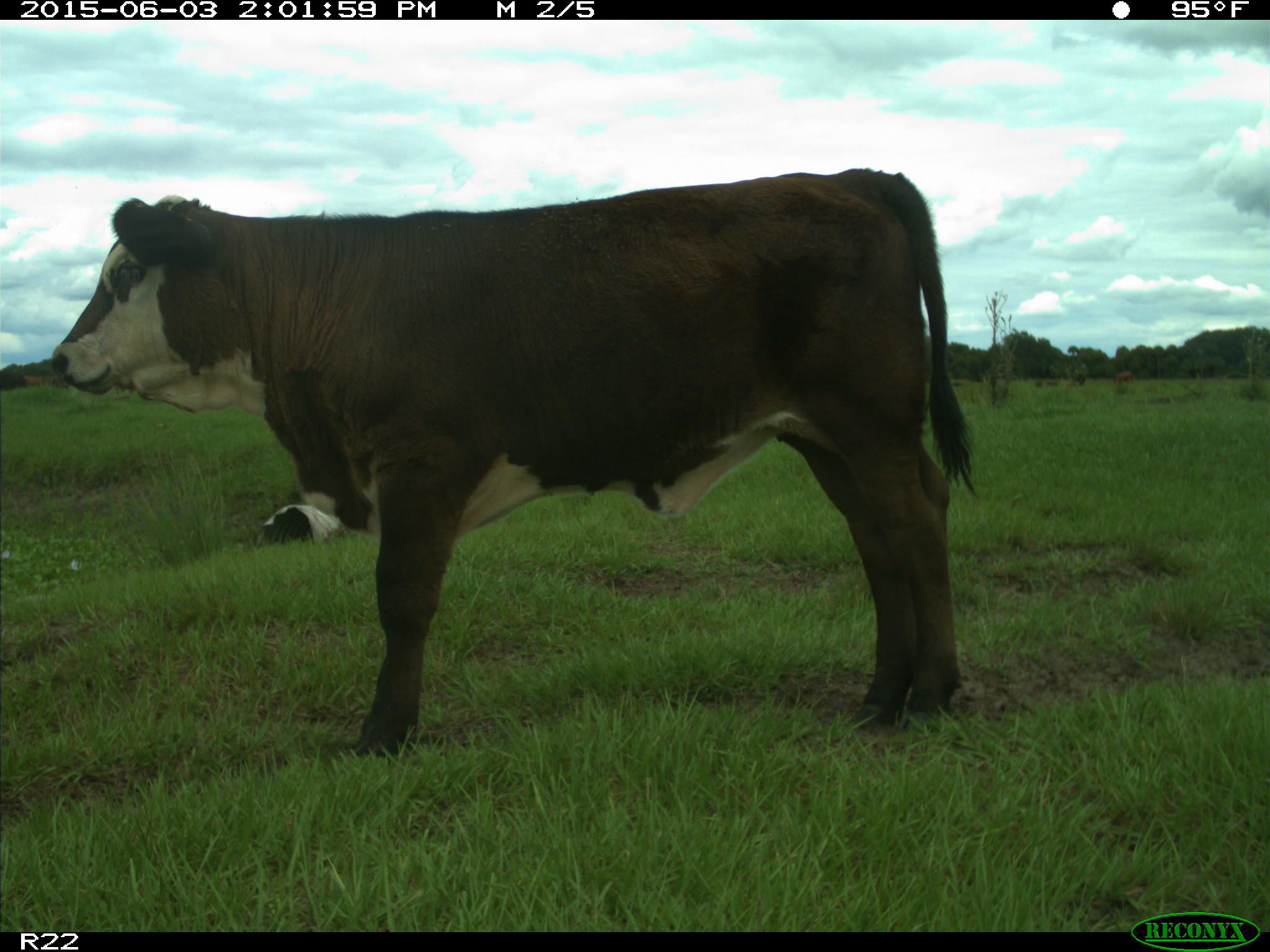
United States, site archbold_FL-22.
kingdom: Animalia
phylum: Chordata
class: Mammalia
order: Artiodactyla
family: Bovidae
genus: Bos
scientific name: Bos taurus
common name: domestic cow